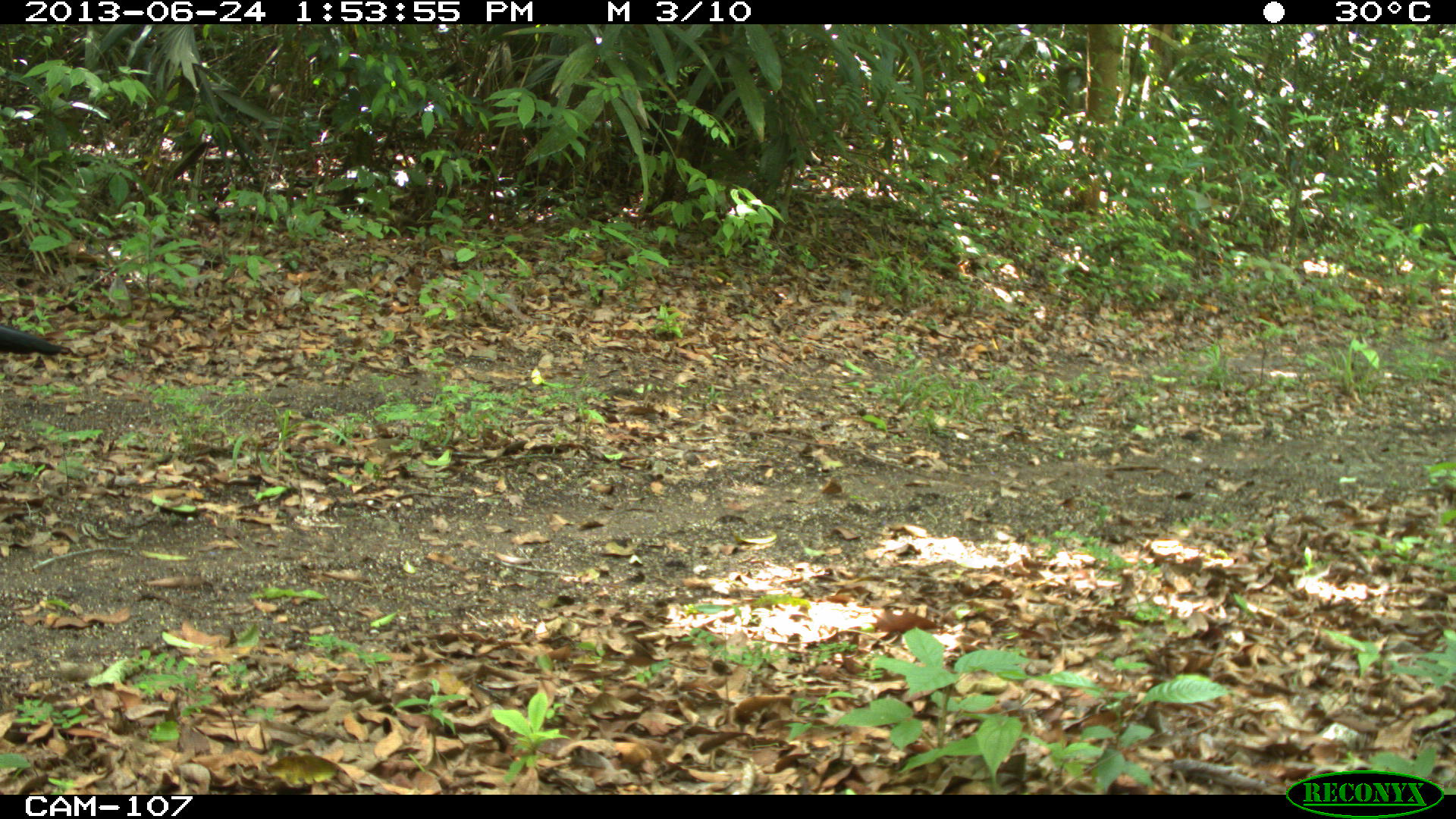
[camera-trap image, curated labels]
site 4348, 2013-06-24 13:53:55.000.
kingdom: Animalia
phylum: Chordata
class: Aves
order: Galliformes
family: Cracidae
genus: Crax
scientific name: Crax rubra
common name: great curassow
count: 2